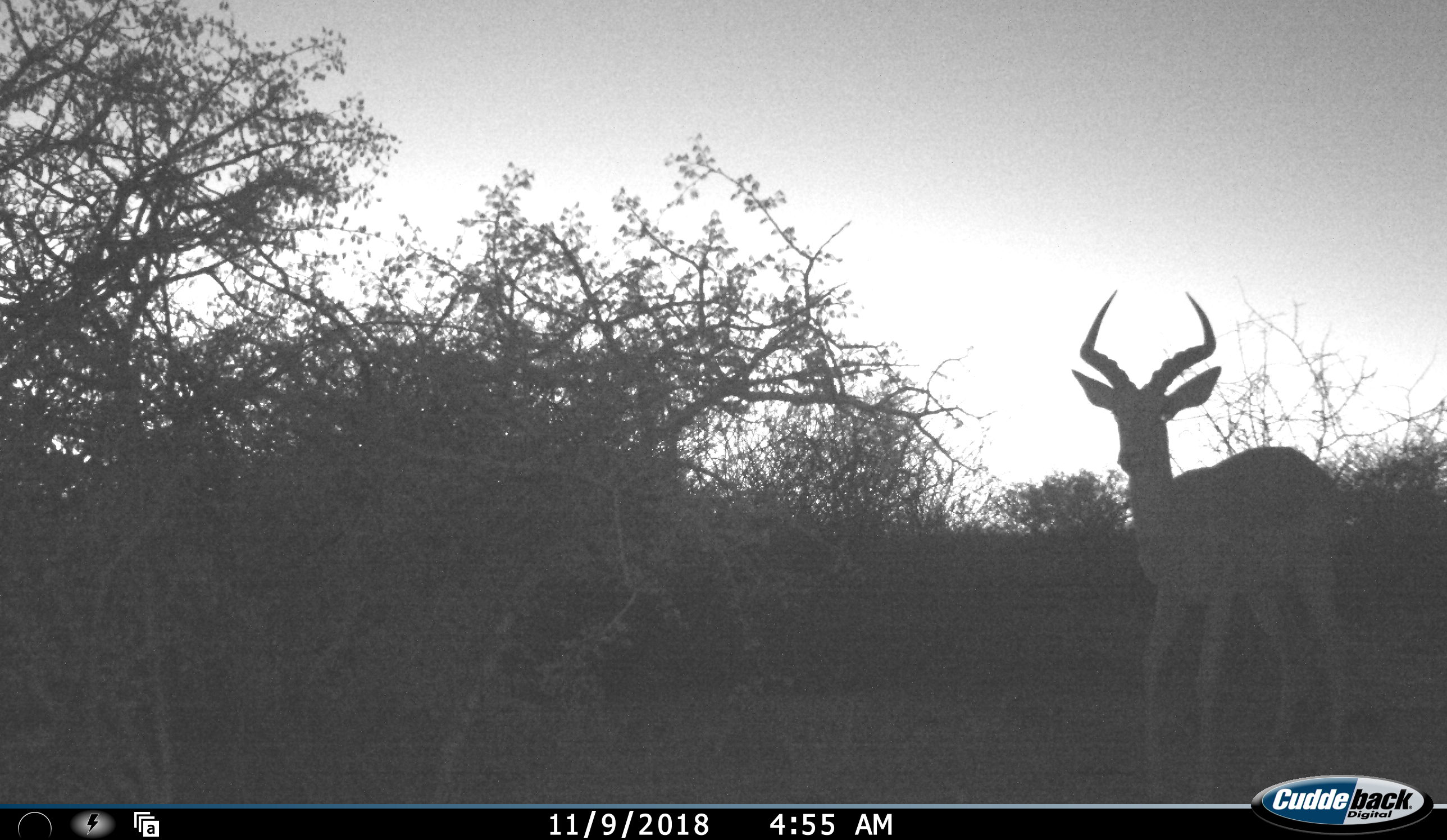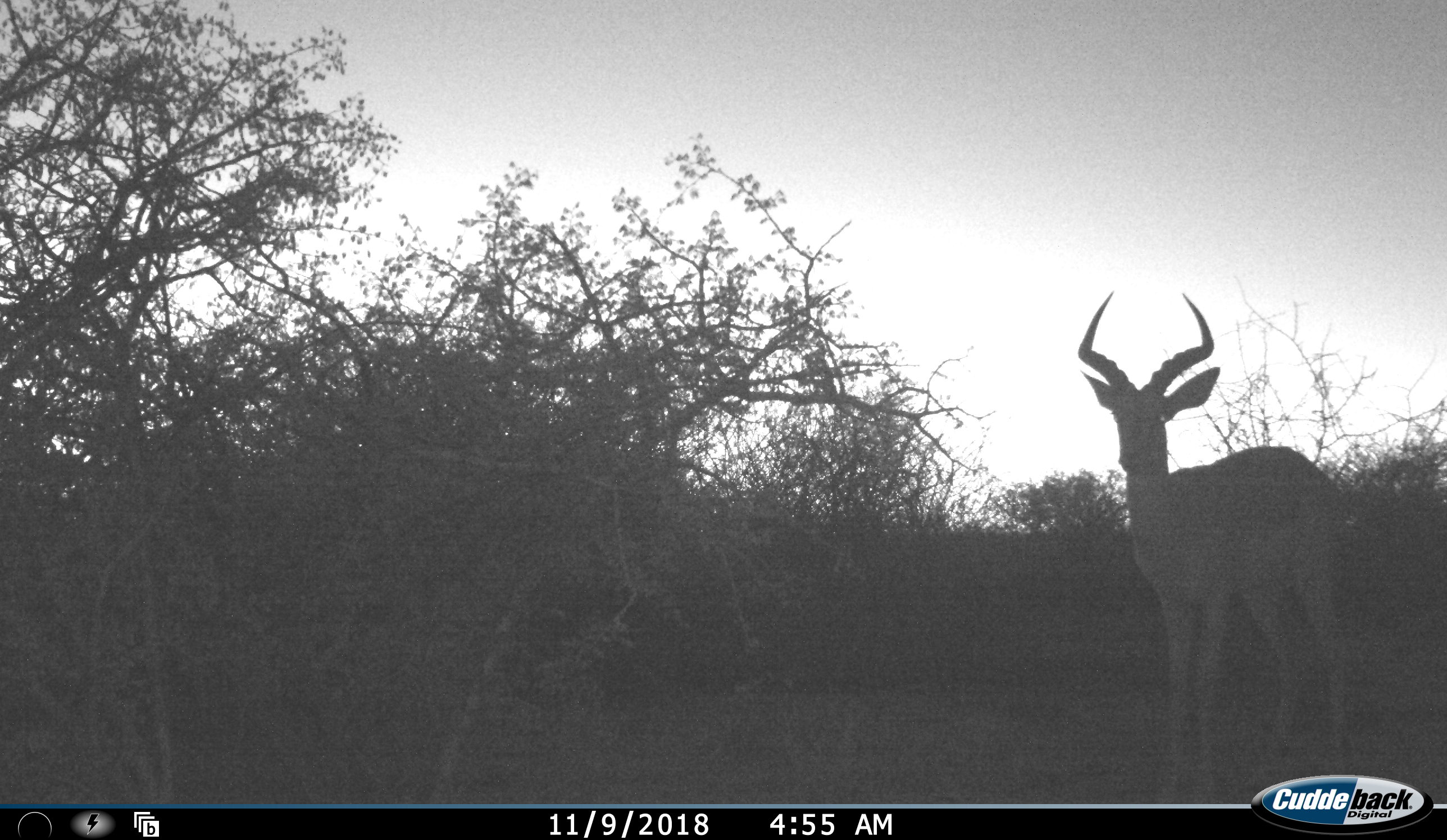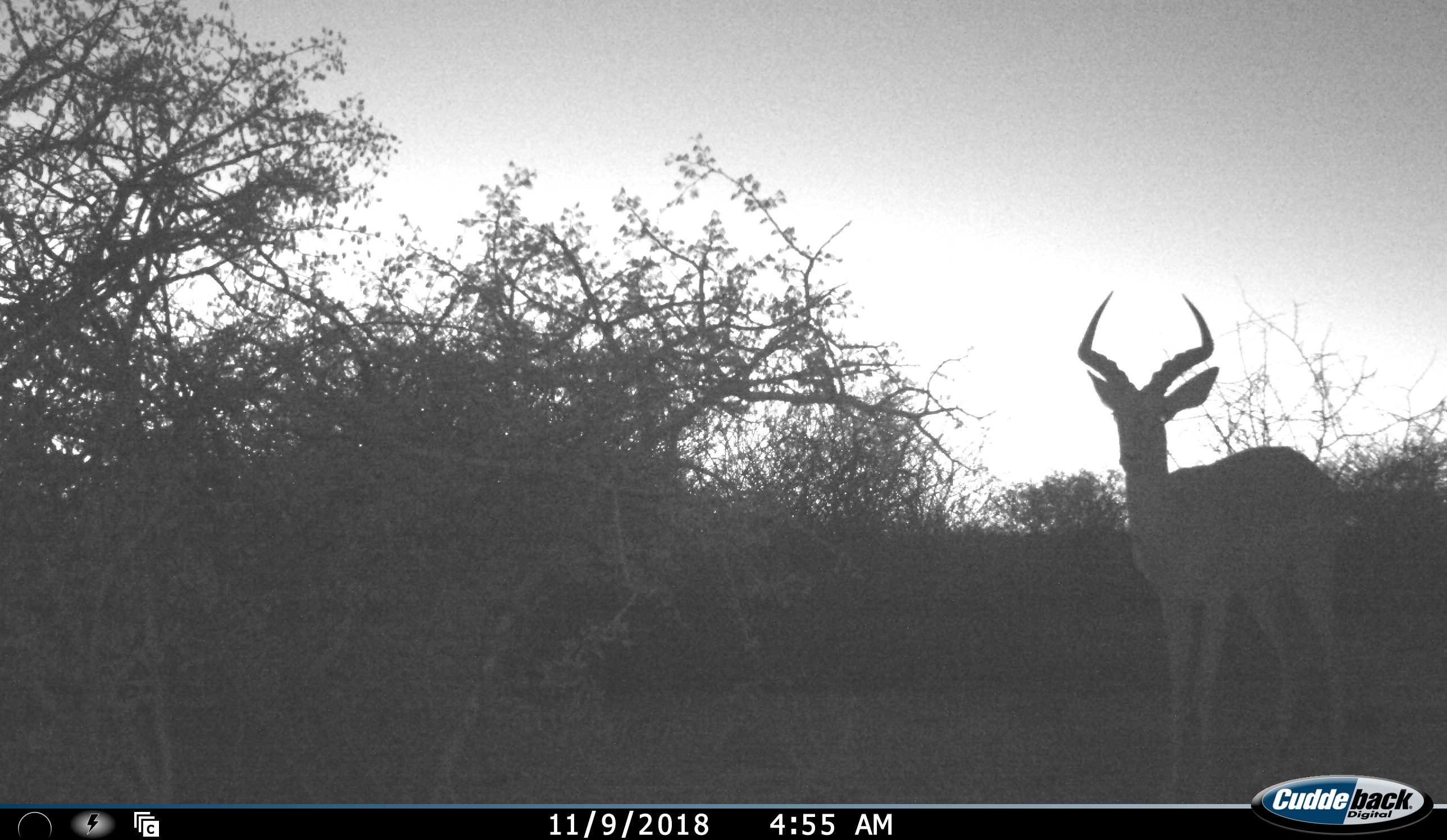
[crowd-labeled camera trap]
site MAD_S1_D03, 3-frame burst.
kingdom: Animalia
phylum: Chordata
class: Mammalia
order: Artiodactyla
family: Bovidae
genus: Aepyceros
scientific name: Aepyceros melampus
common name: impala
Impala (Aepyceros melampus), count 1. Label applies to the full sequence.